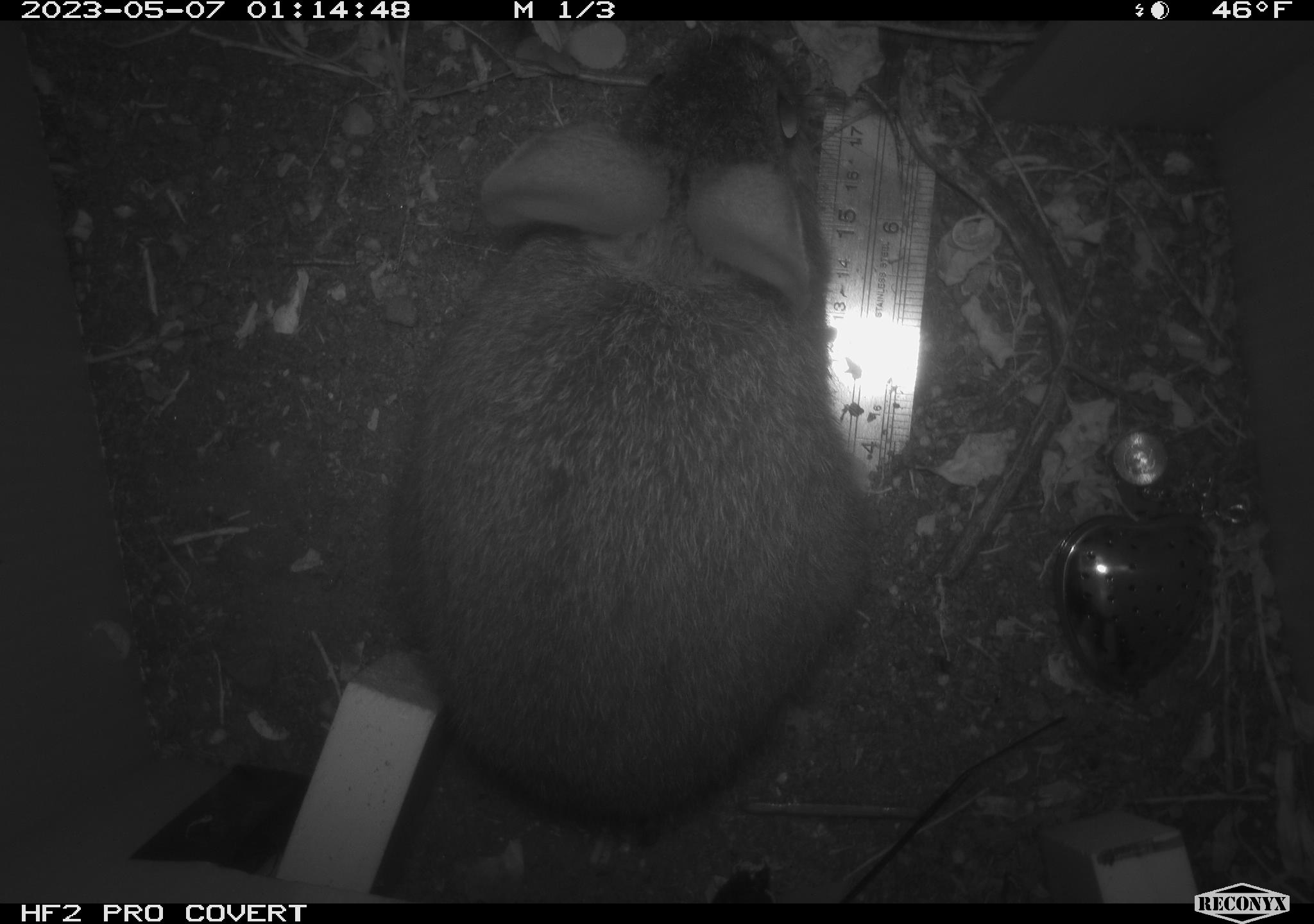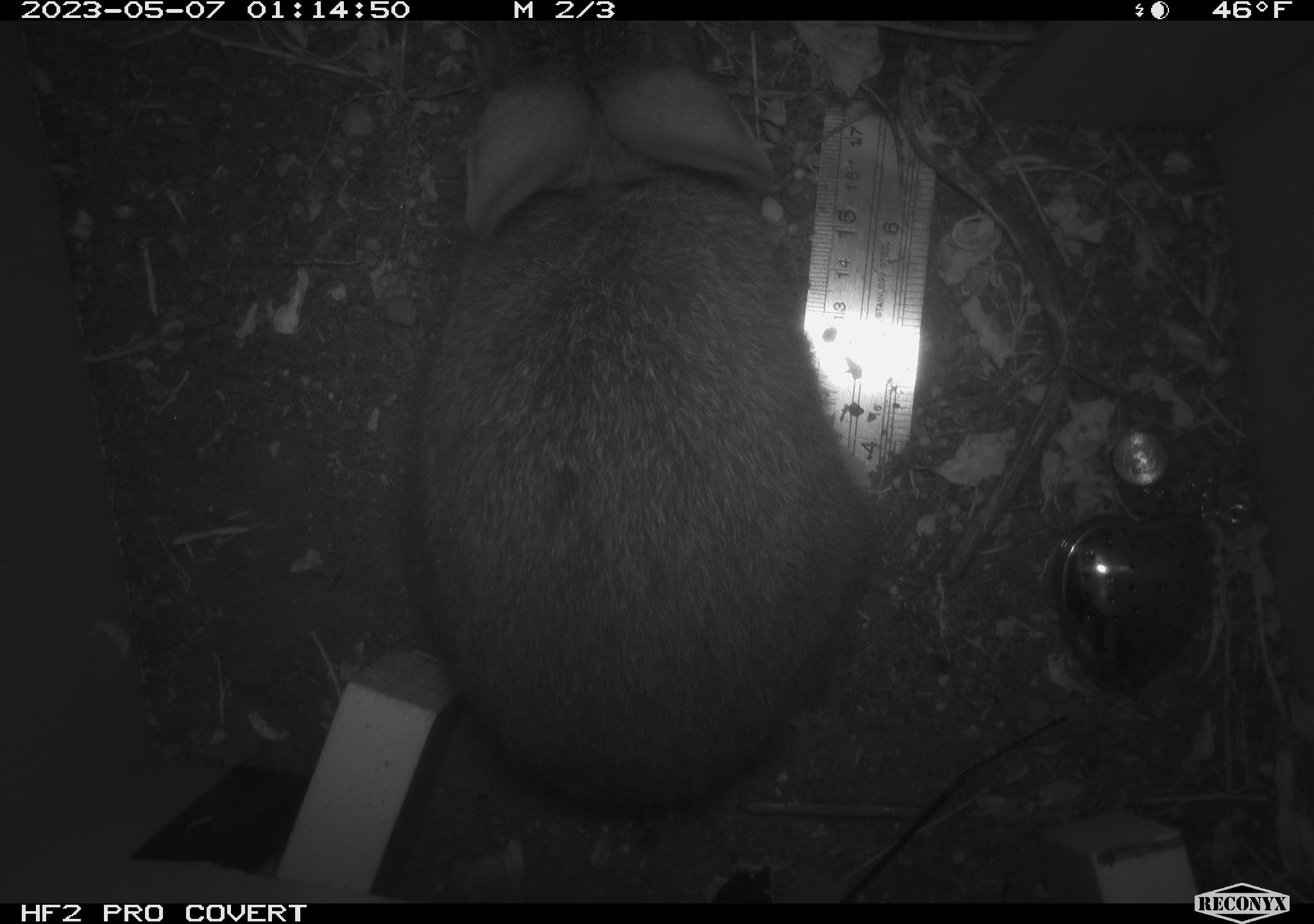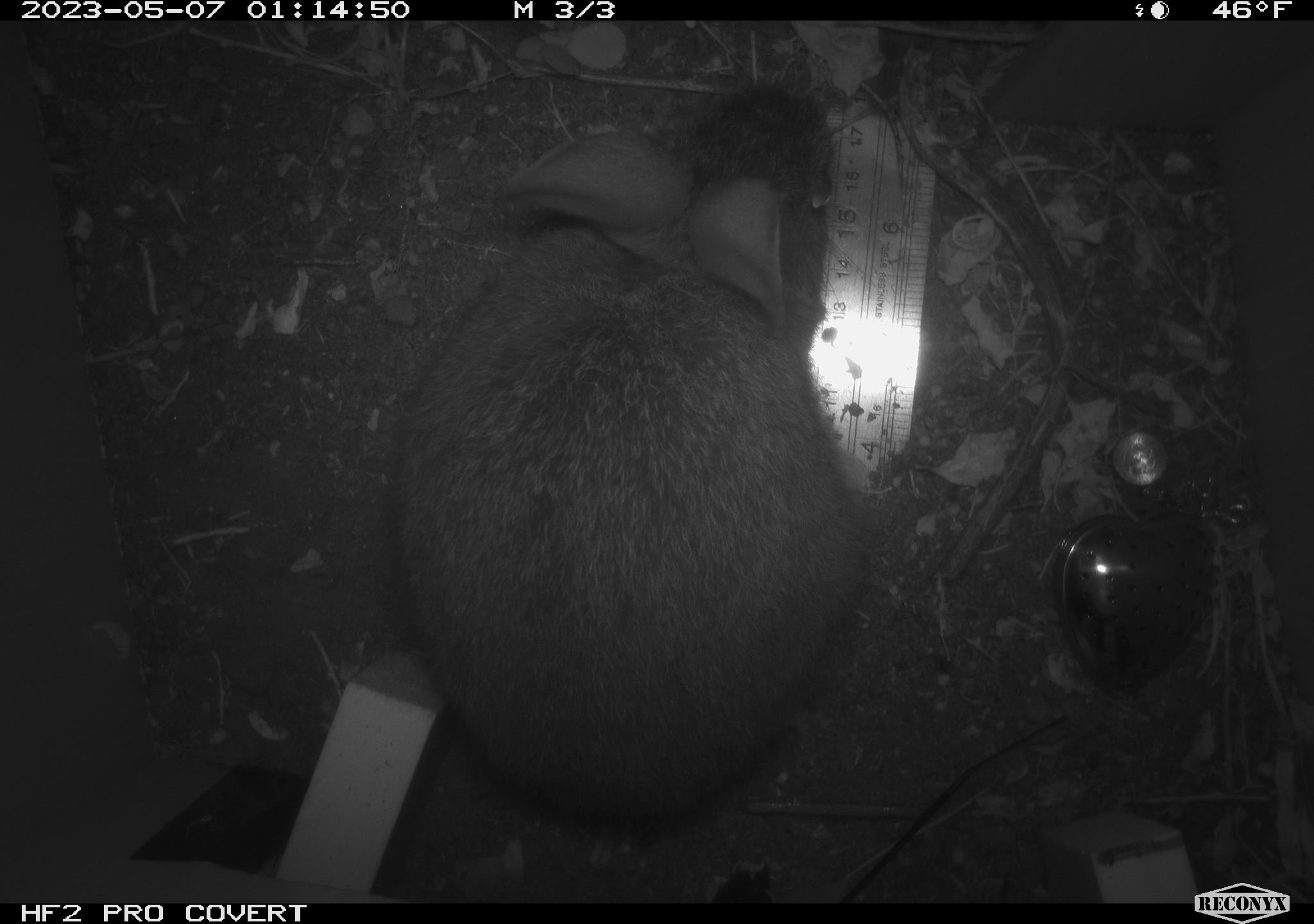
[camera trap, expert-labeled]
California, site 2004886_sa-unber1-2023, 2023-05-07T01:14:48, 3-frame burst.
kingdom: Animalia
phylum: Chordata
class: Mammalia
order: Lagomorpha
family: Leporidae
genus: Sylvilagus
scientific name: Sylvilagus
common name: cottontail rabbits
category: sylvilagus species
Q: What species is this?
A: Sylvilagus species (cottontail rabbits) (Sylvilagus).